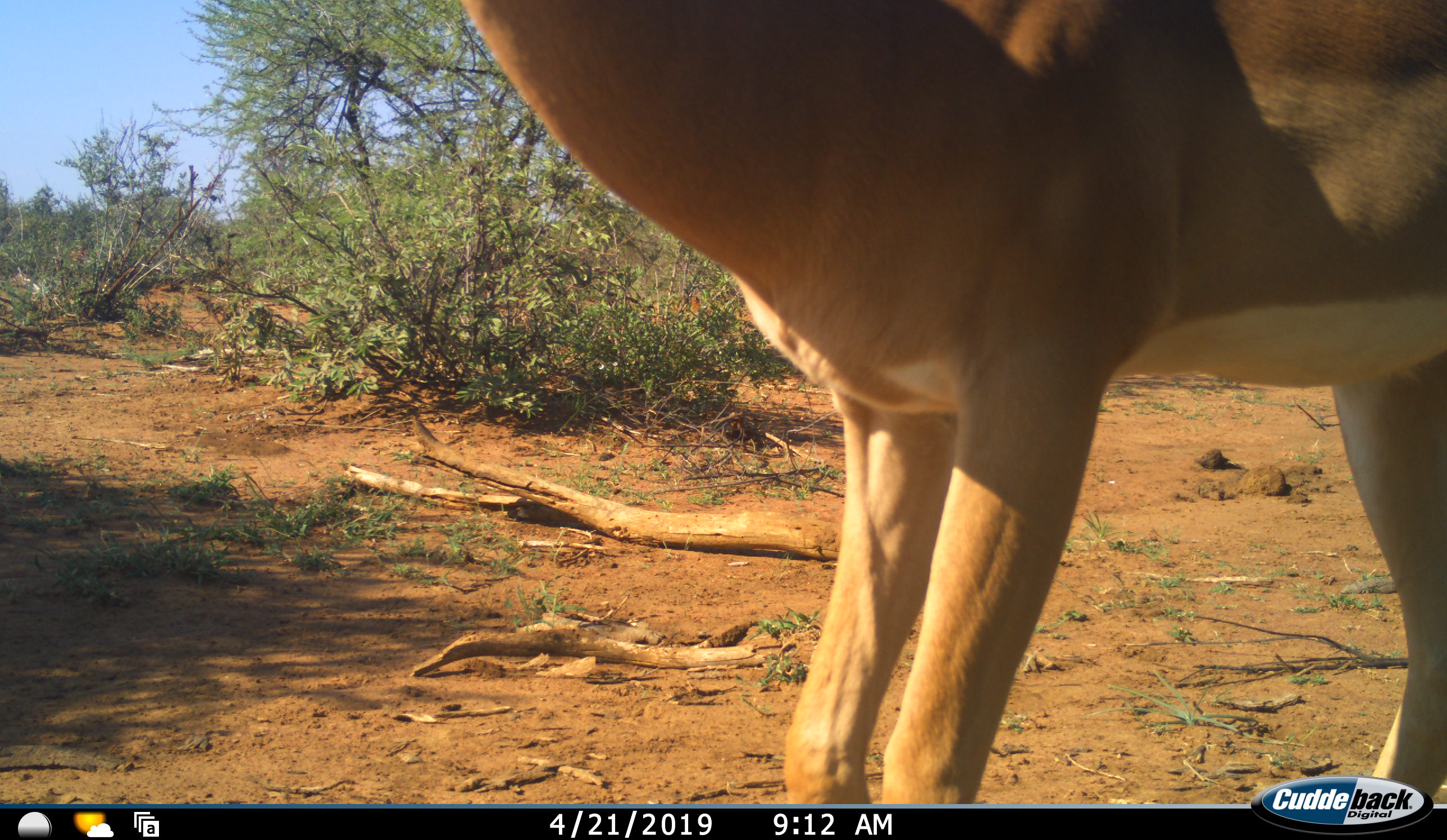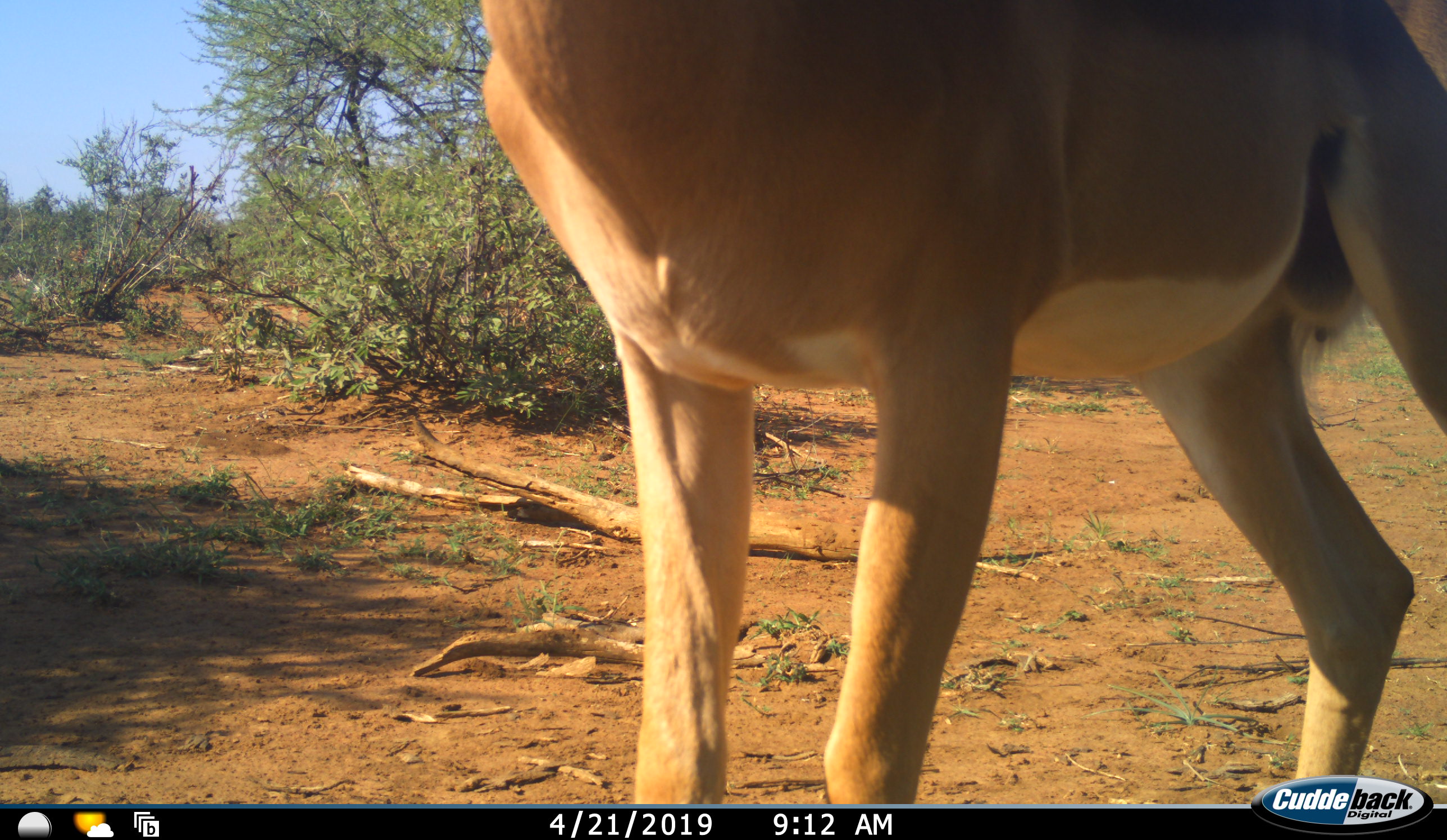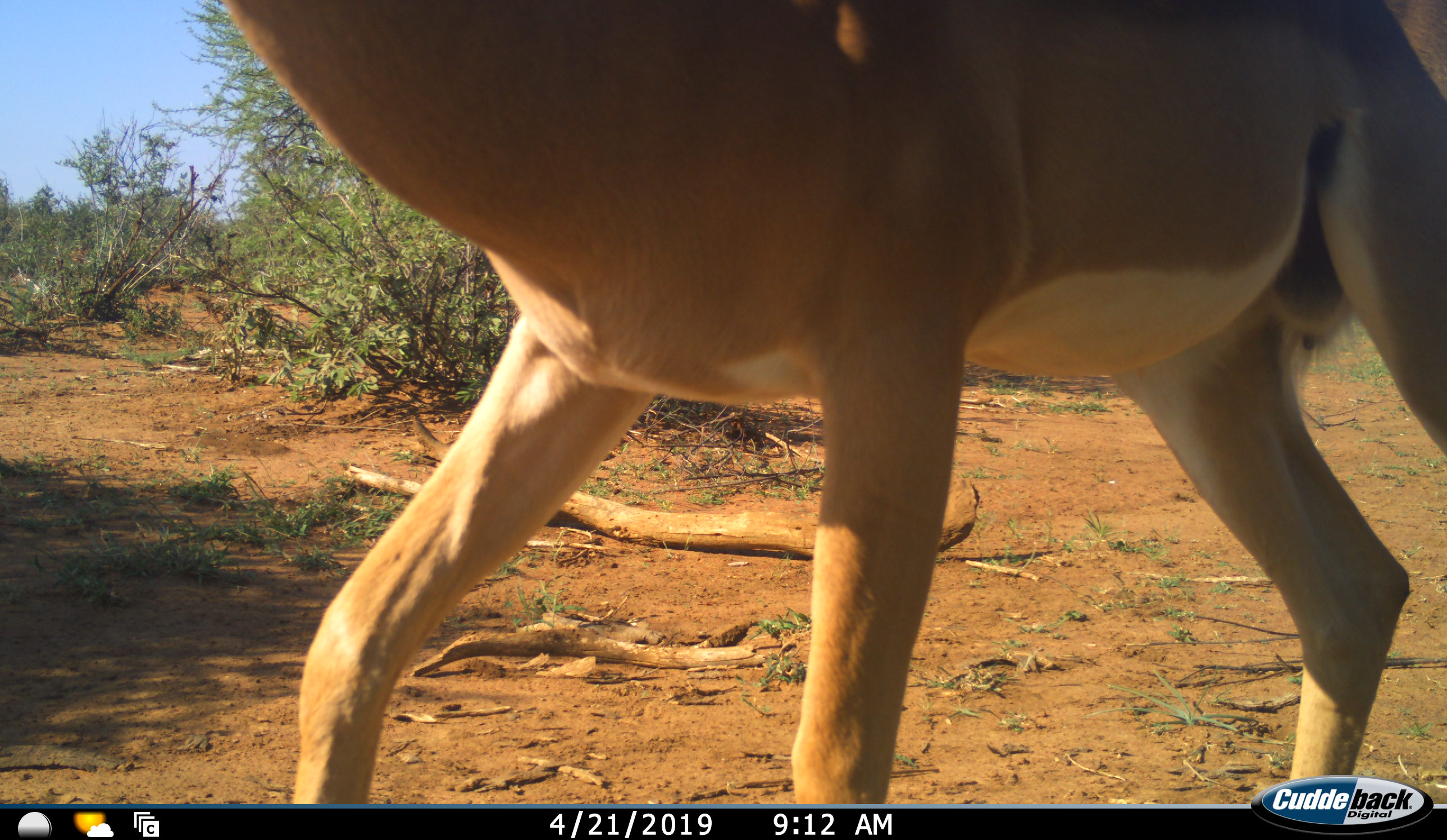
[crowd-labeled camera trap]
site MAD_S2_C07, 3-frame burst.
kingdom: Animalia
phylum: Chordata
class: Mammalia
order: Artiodactyla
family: Bovidae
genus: Aepyceros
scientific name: Aepyceros melampus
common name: impala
Impala (Aepyceros melampus), count 1. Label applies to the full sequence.